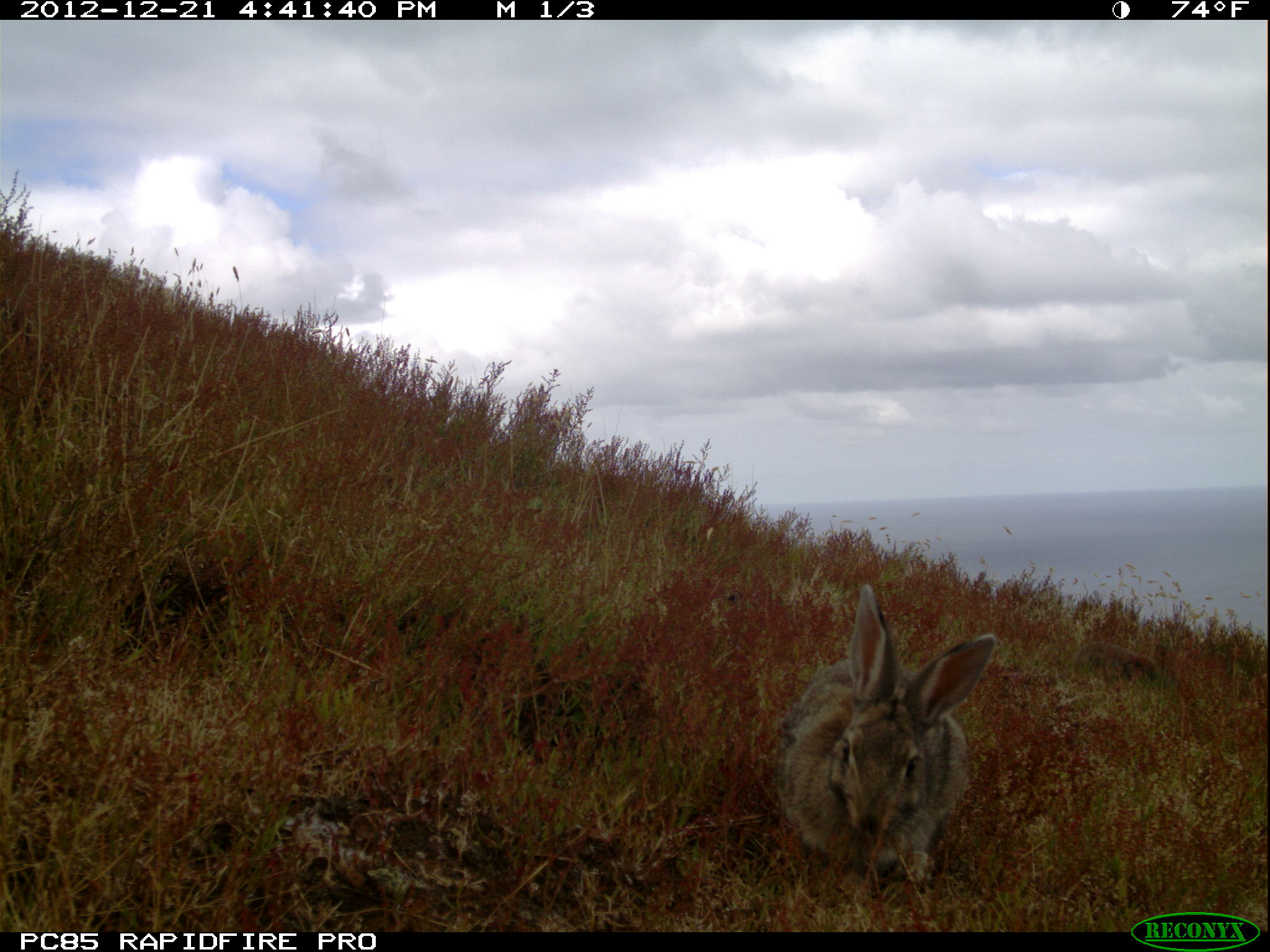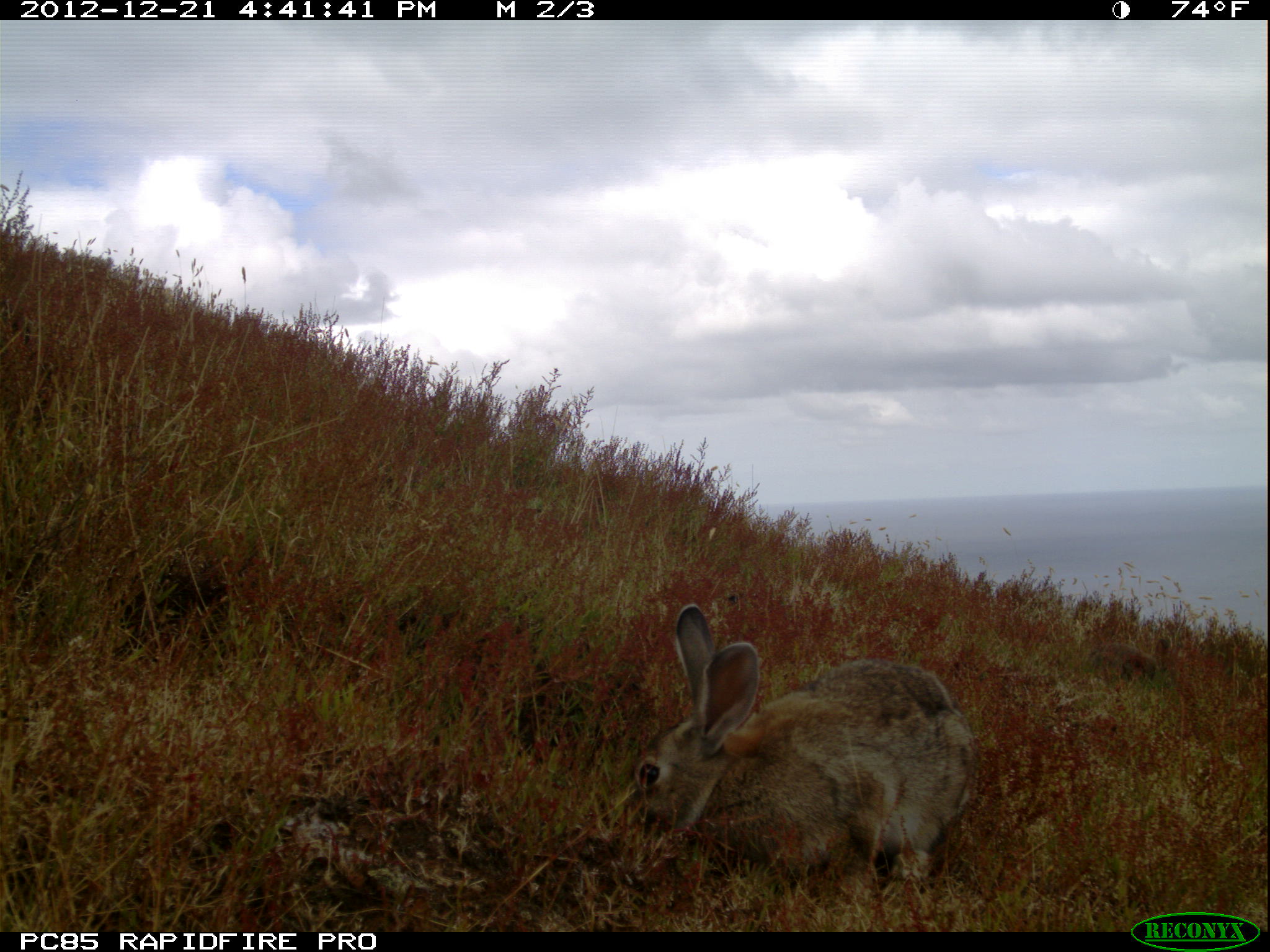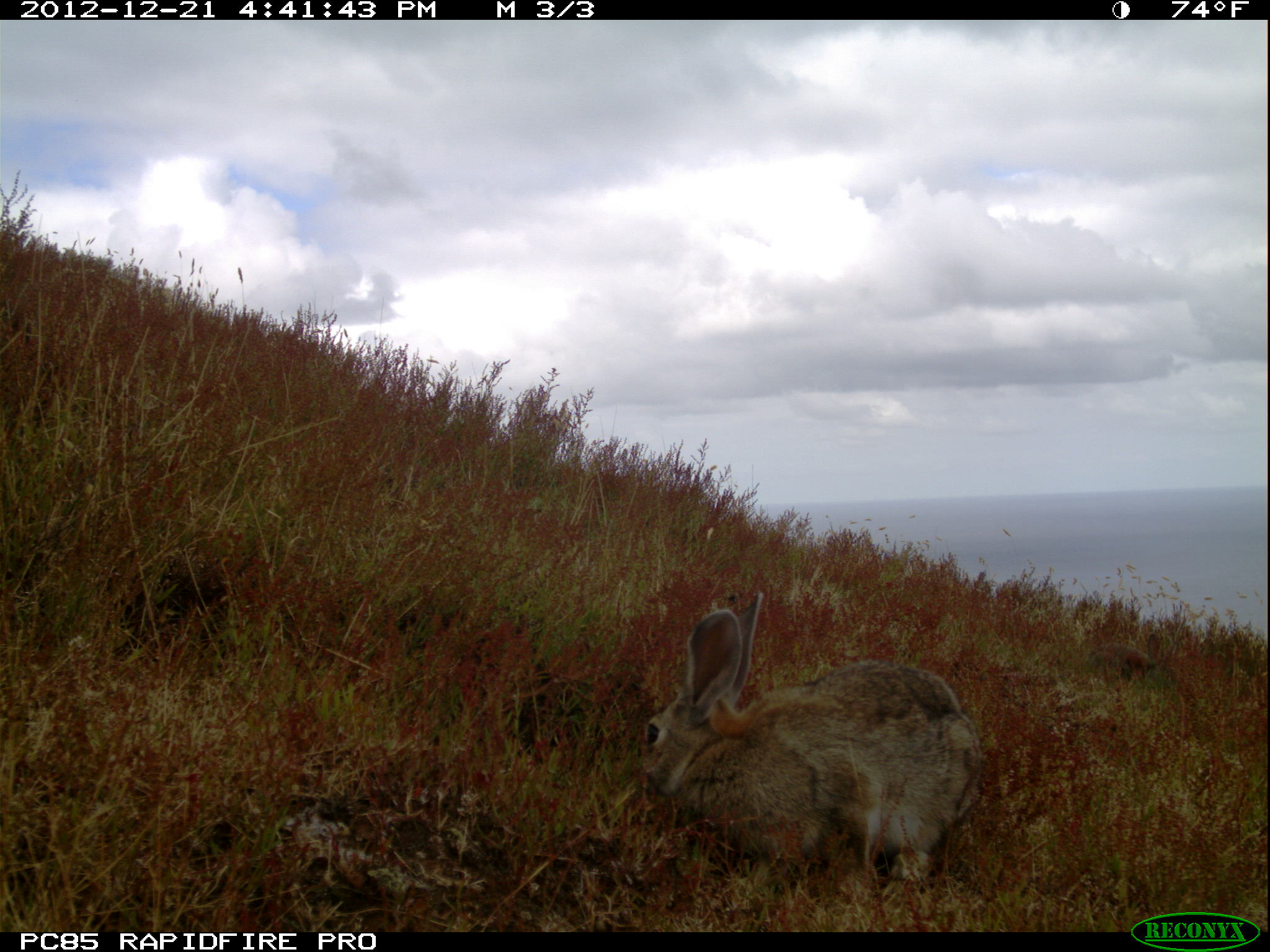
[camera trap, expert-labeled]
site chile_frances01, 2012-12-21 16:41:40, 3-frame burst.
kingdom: Animalia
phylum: Chordata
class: Mammalia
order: Lagomorpha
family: Leporidae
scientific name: Leporidae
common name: rabbits and hares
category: rabbit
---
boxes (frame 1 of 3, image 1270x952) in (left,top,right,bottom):
rabbit: (766,589,1000,891)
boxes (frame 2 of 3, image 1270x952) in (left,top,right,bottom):
rabbit: (618,606,974,902)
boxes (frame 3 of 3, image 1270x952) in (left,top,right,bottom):
rabbit: (636,589,982,895); (1090,620,1167,683)